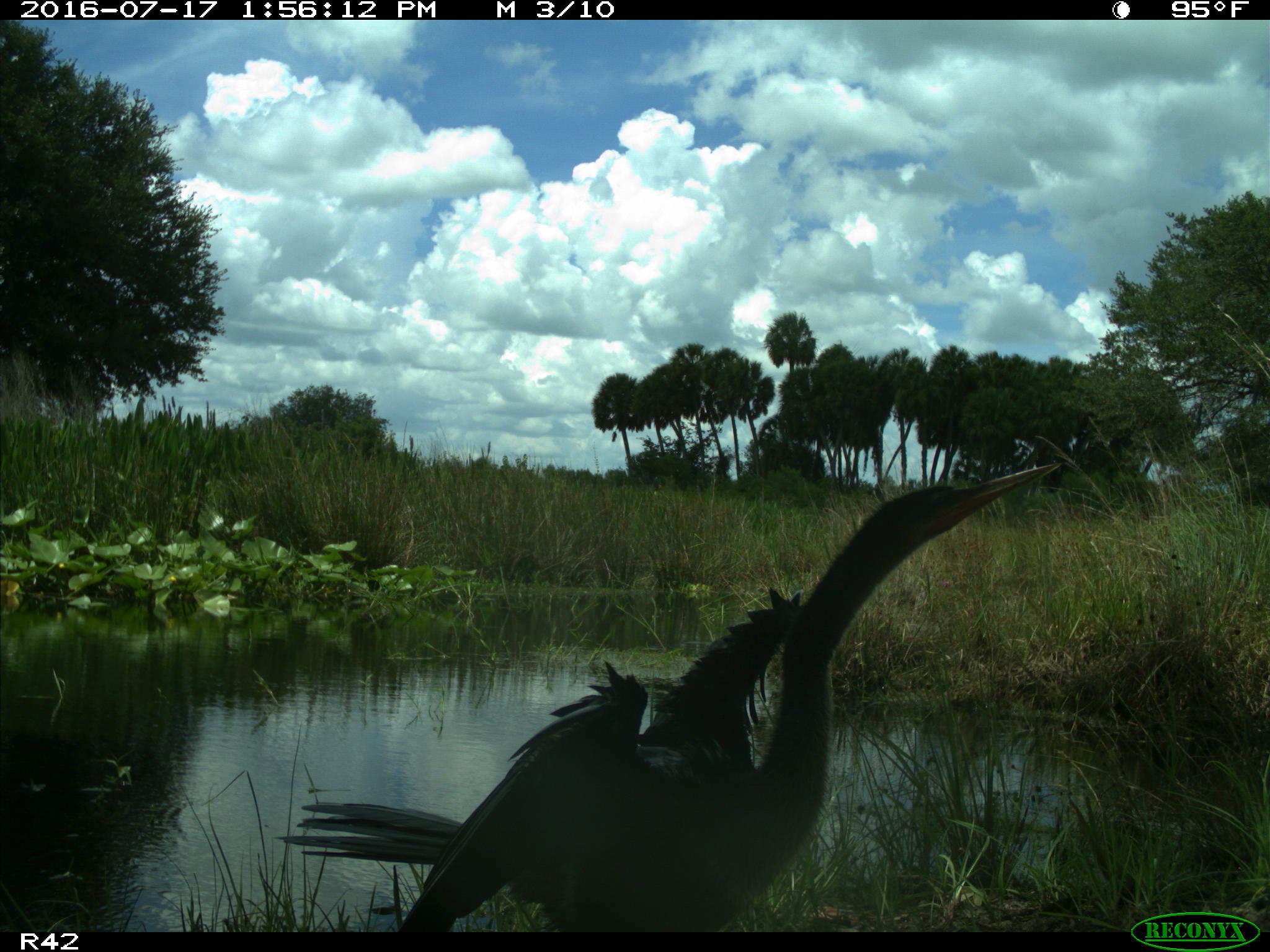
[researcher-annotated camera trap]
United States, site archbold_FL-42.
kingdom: Animalia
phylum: Chordata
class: Aves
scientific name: Aves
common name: birds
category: unidentified bird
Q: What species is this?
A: Unidentified bird (birds) (Aves).